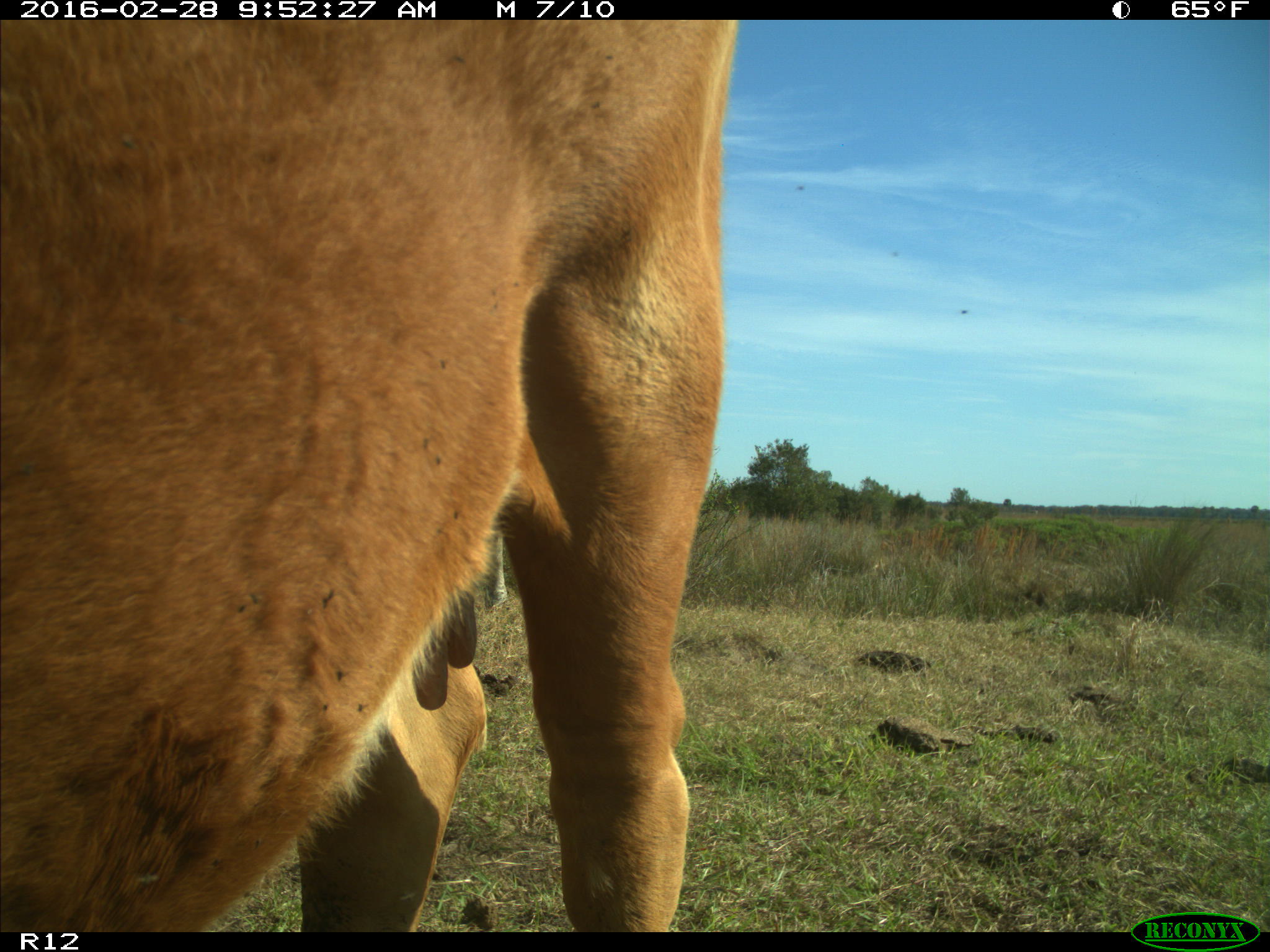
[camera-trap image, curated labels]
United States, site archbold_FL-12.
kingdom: Animalia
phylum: Chordata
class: Mammalia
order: Artiodactyla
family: Bovidae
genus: Bos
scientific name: Bos taurus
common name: domestic cow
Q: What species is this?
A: Bos taurus (domestic cow).